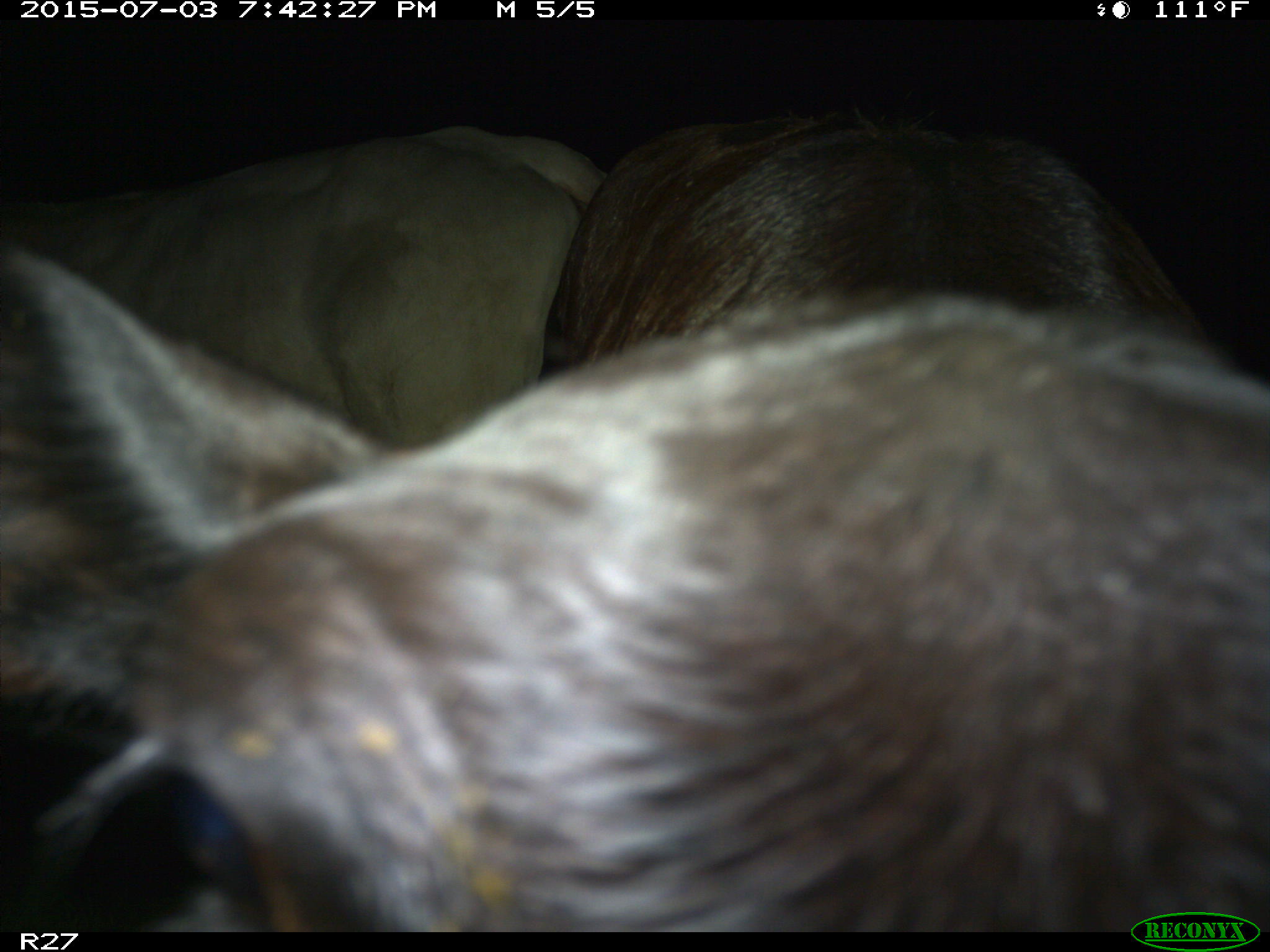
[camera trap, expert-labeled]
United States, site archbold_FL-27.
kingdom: Animalia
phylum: Chordata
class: Mammalia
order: Artiodactyla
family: Bovidae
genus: Bos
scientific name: Bos taurus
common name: domestic cow